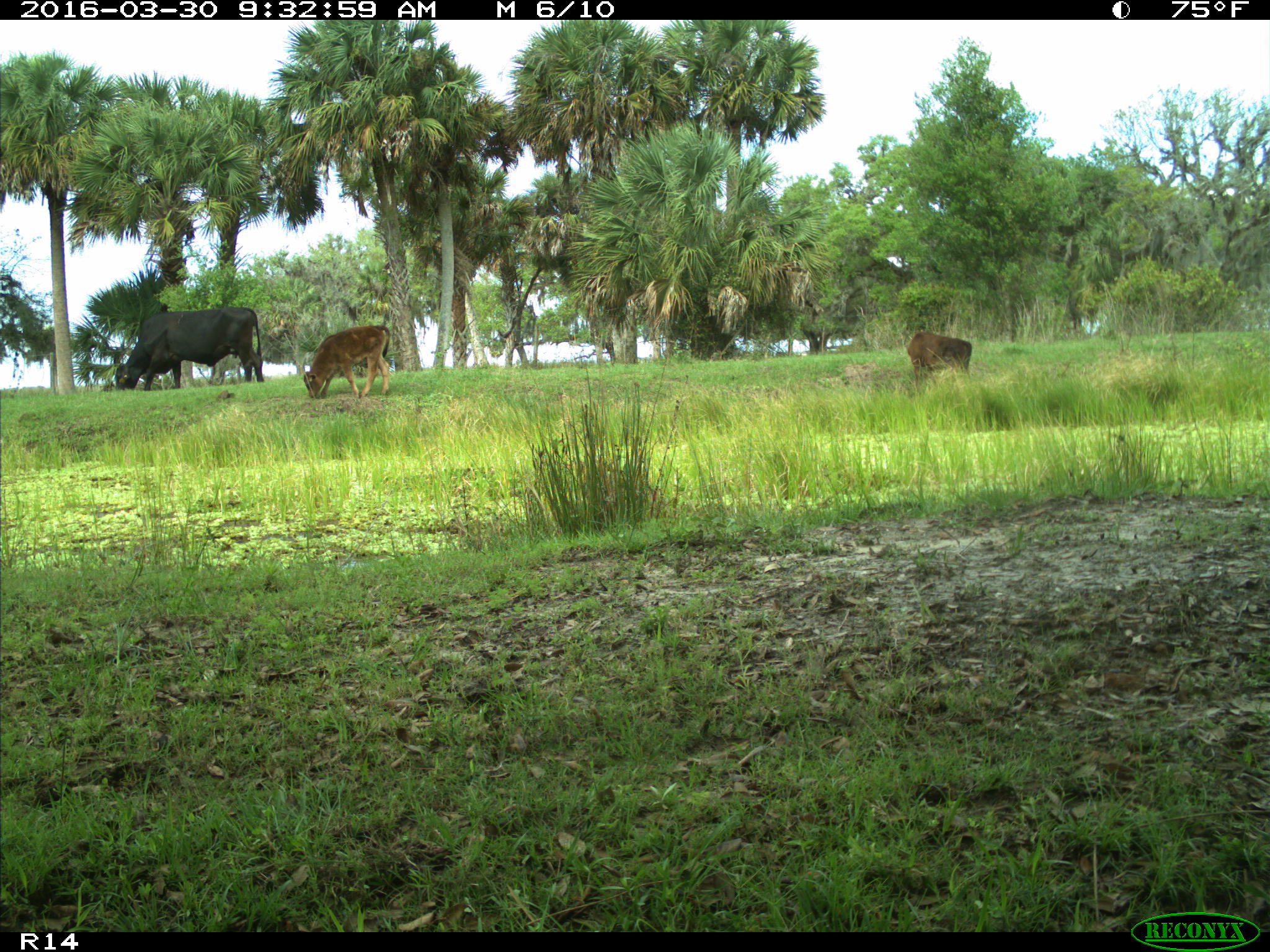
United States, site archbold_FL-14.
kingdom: Animalia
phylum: Chordata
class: Mammalia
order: Artiodactyla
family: Bovidae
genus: Bos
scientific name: Bos taurus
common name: domestic cow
Bos taurus (domestic cow).